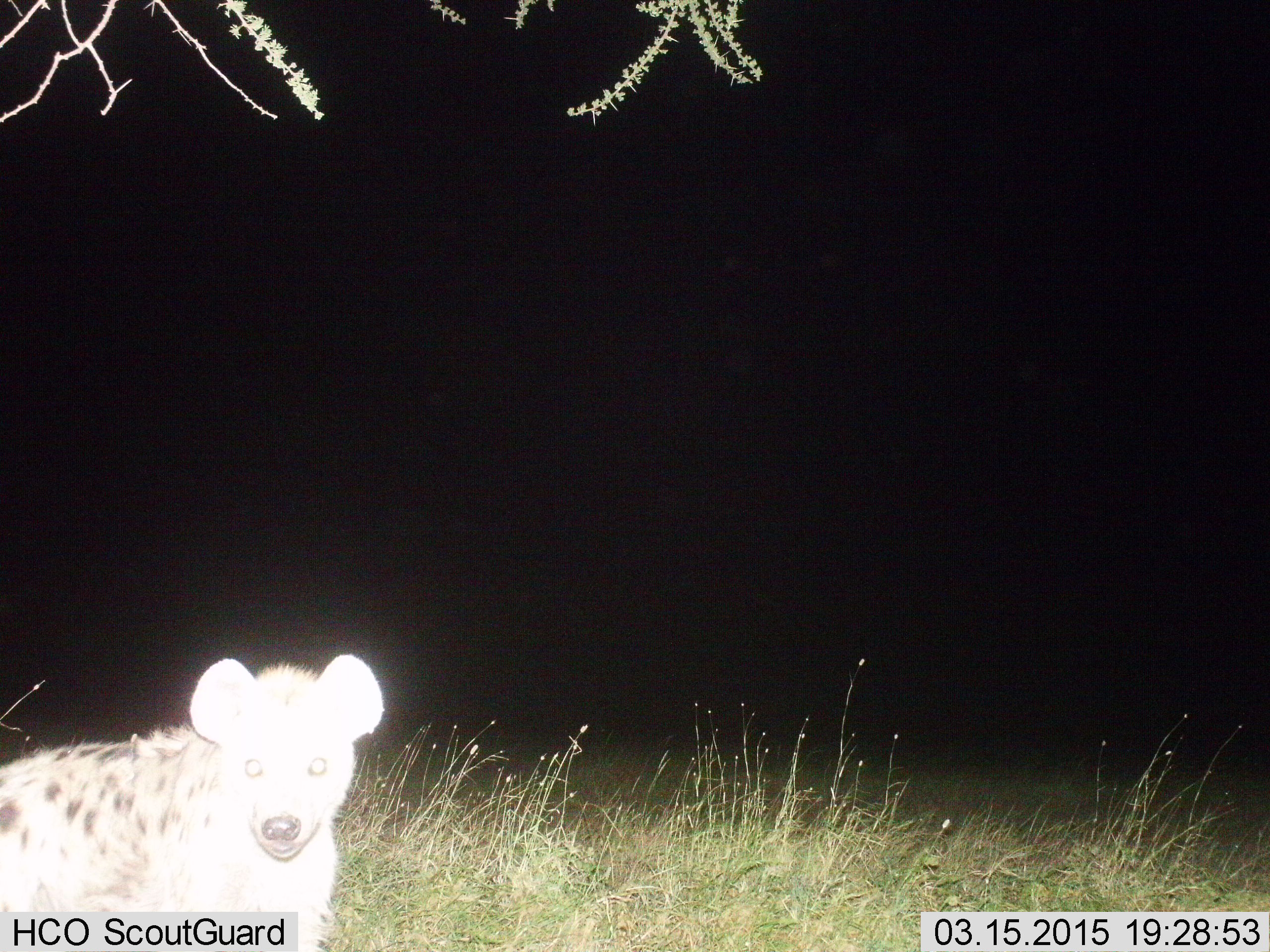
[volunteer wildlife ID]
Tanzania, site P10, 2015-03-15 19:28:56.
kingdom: Animalia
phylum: Chordata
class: Mammalia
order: Carnivora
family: Hyaenidae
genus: Crocuta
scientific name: Crocuta crocuta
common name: spotted hyena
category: hyenaspotted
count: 1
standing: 100%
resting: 0%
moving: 0%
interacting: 0%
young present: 0%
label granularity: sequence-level